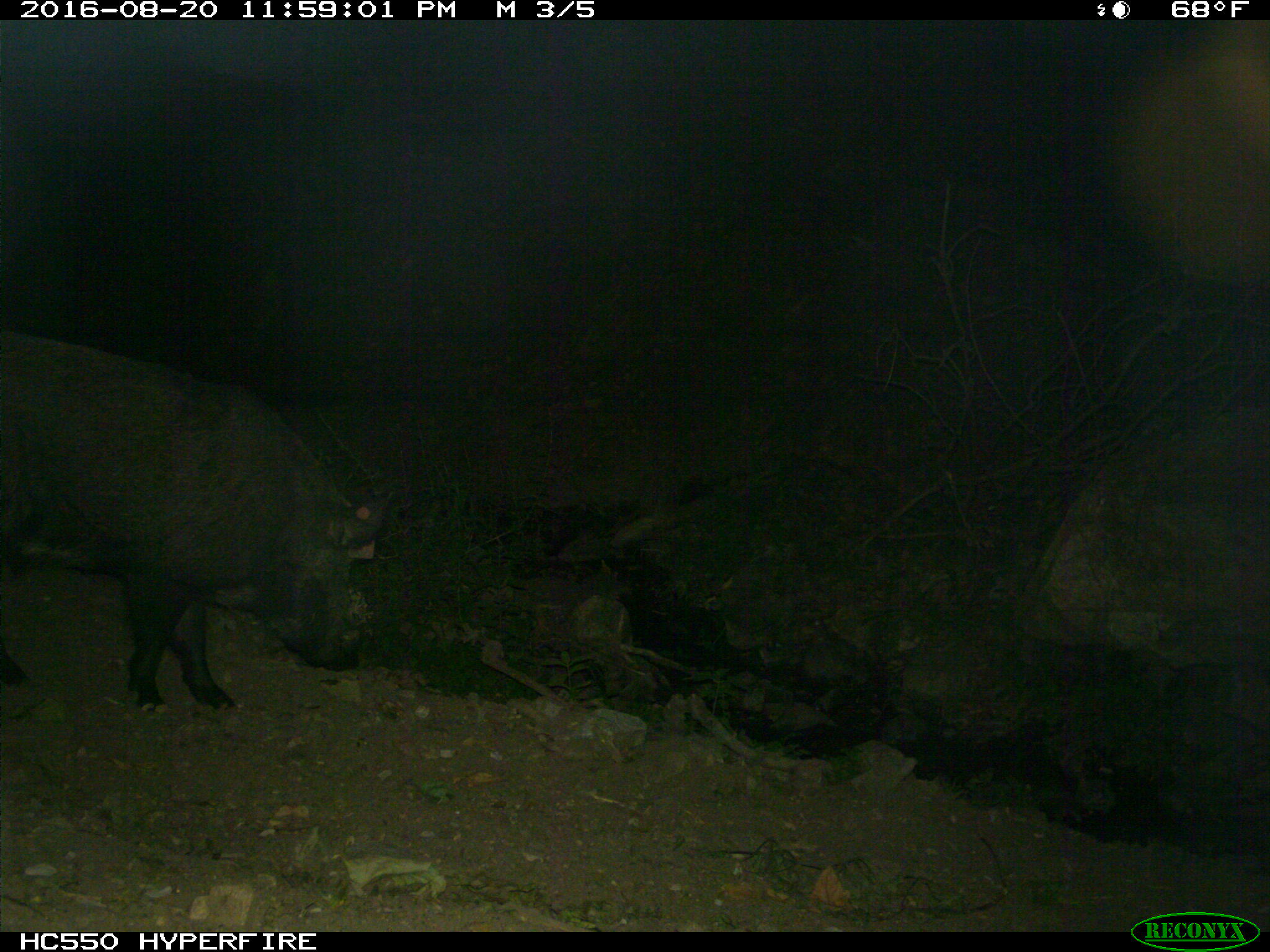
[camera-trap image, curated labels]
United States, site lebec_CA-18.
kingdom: Animalia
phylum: Chordata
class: Mammalia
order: Artiodactyla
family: Suidae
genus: Sus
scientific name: Sus scrofa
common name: wild boar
Sus scrofa (wild boar).